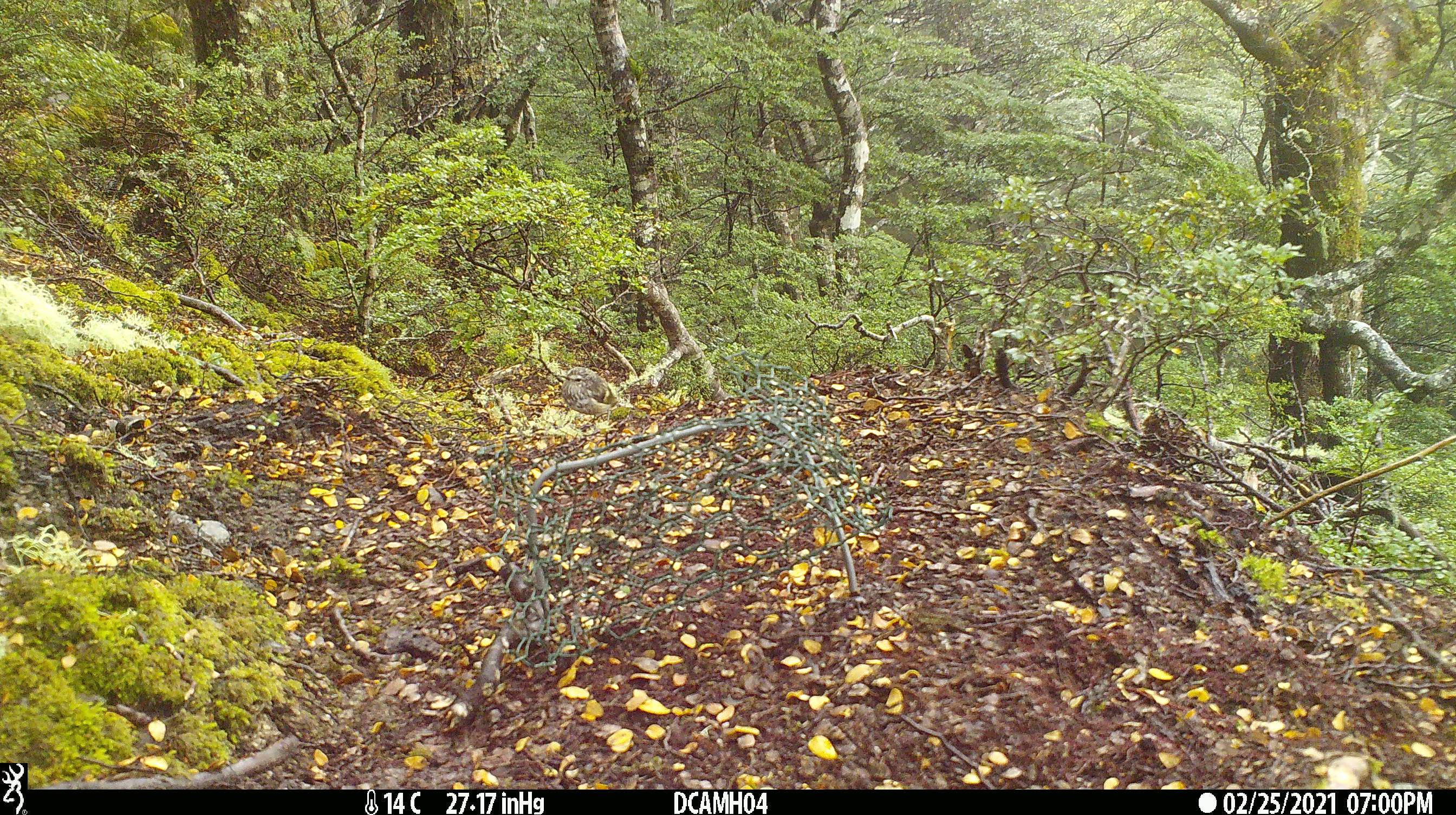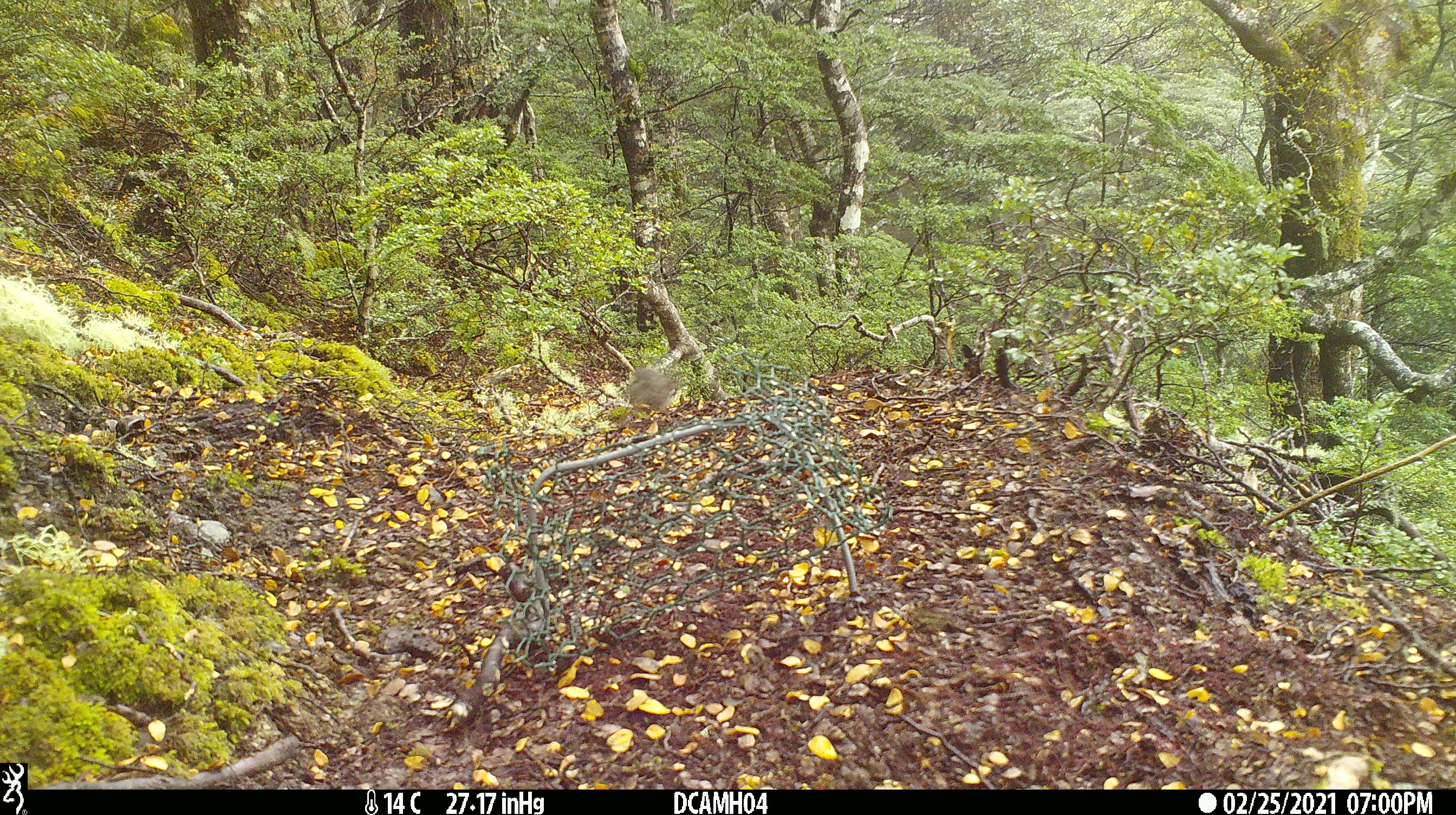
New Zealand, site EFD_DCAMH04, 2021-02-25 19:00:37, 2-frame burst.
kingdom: Animalia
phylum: Chordata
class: Aves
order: Passeriformes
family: Acanthisittidae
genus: Acanthisitta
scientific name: Acanthisitta chloris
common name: rifleman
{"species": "rifleman (Acanthisitta chloris)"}